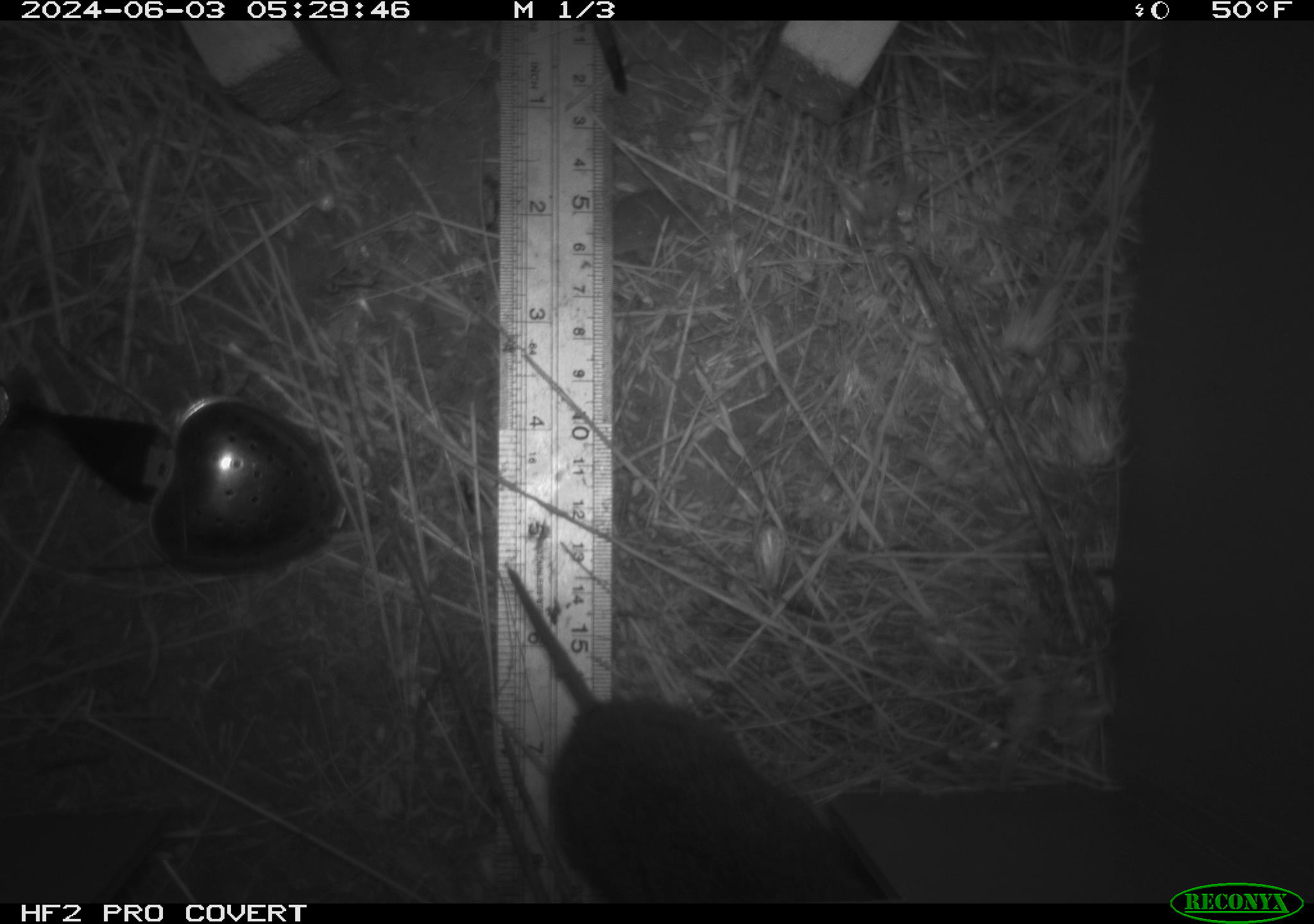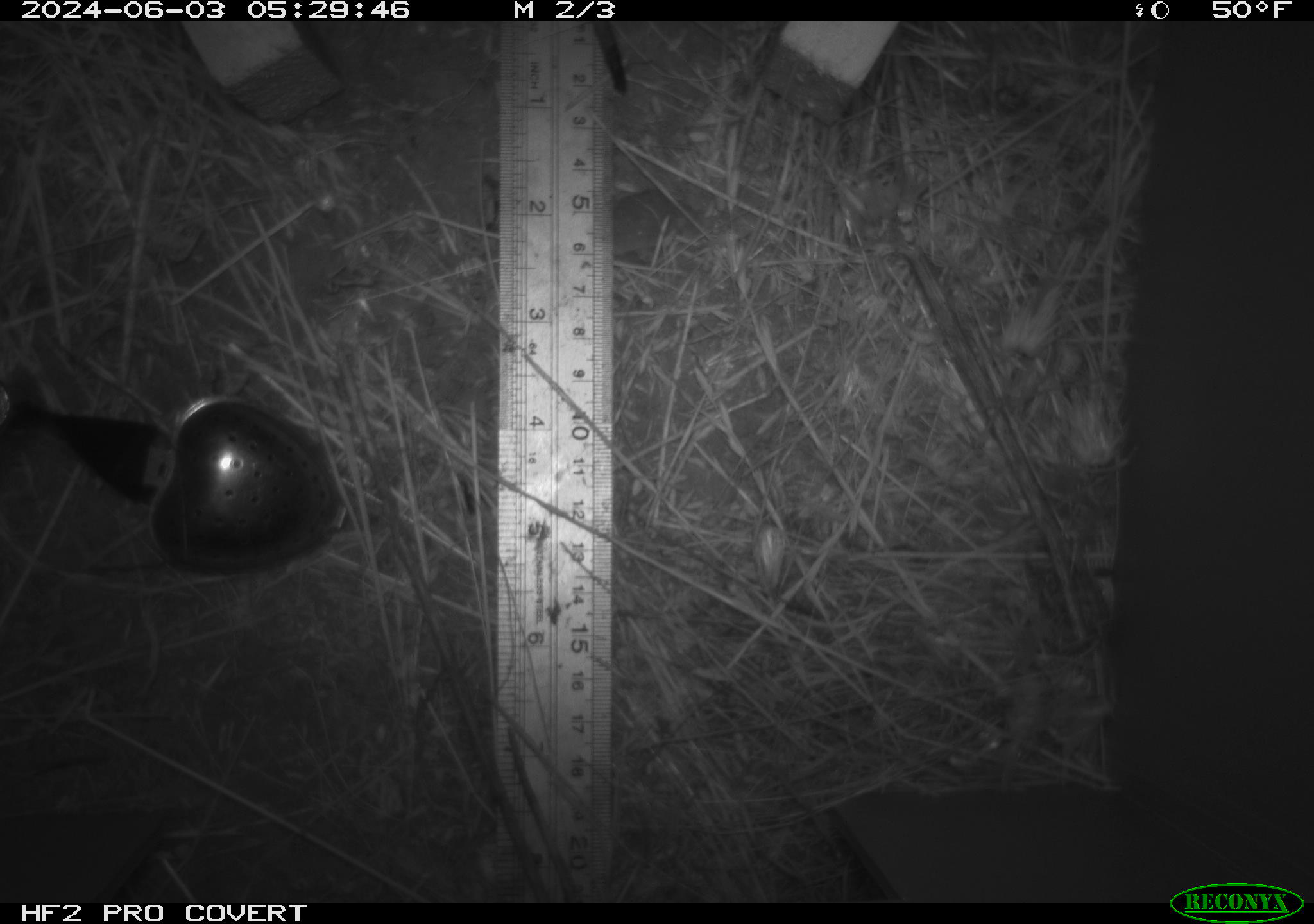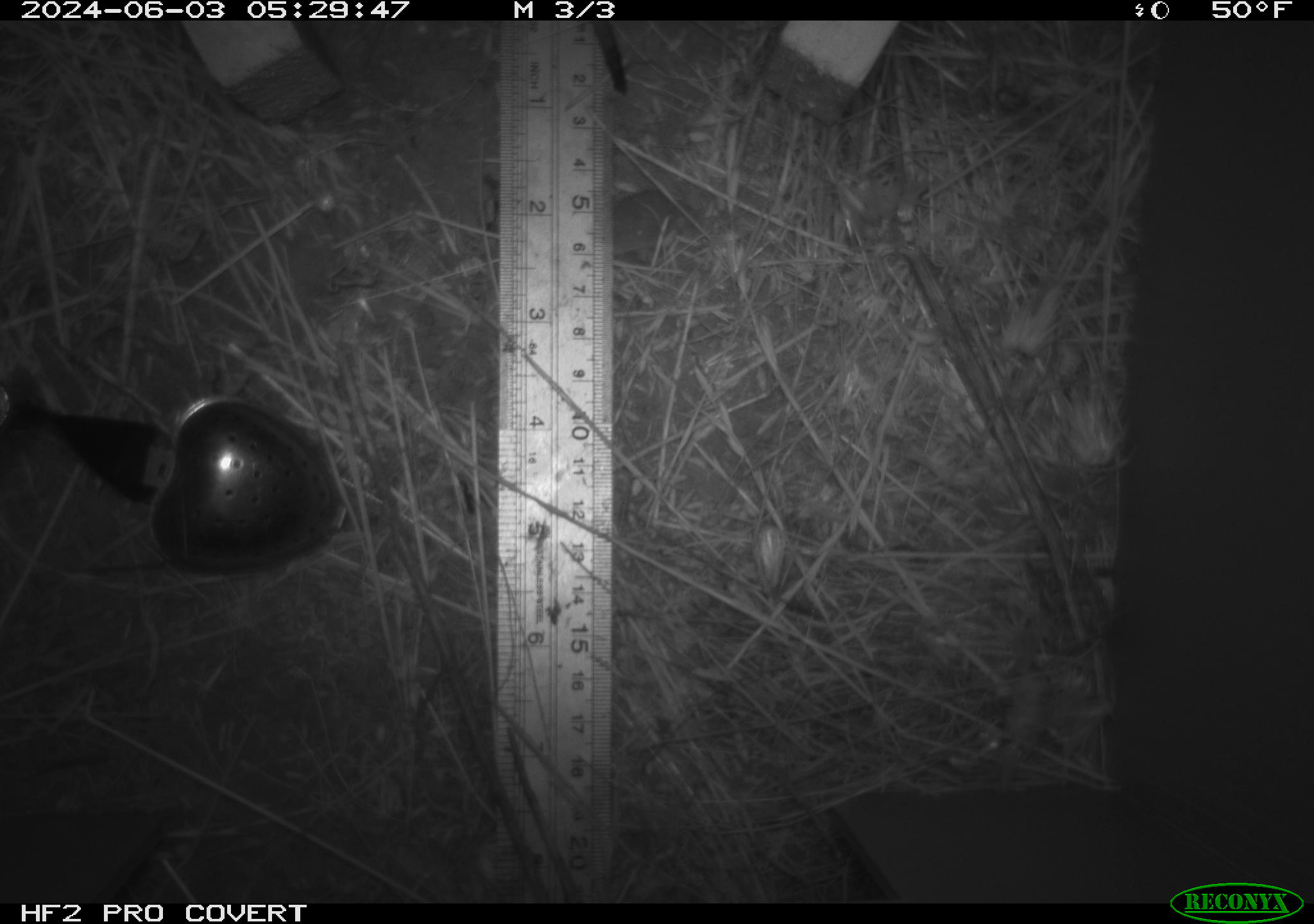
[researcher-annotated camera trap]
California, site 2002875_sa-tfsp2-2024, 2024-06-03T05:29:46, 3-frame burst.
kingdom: Animalia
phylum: Chordata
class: Mammalia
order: Rodentia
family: Cricetidae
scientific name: Arvicolinae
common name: voles, lemmings, and muskrats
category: arvicolinae subfamily